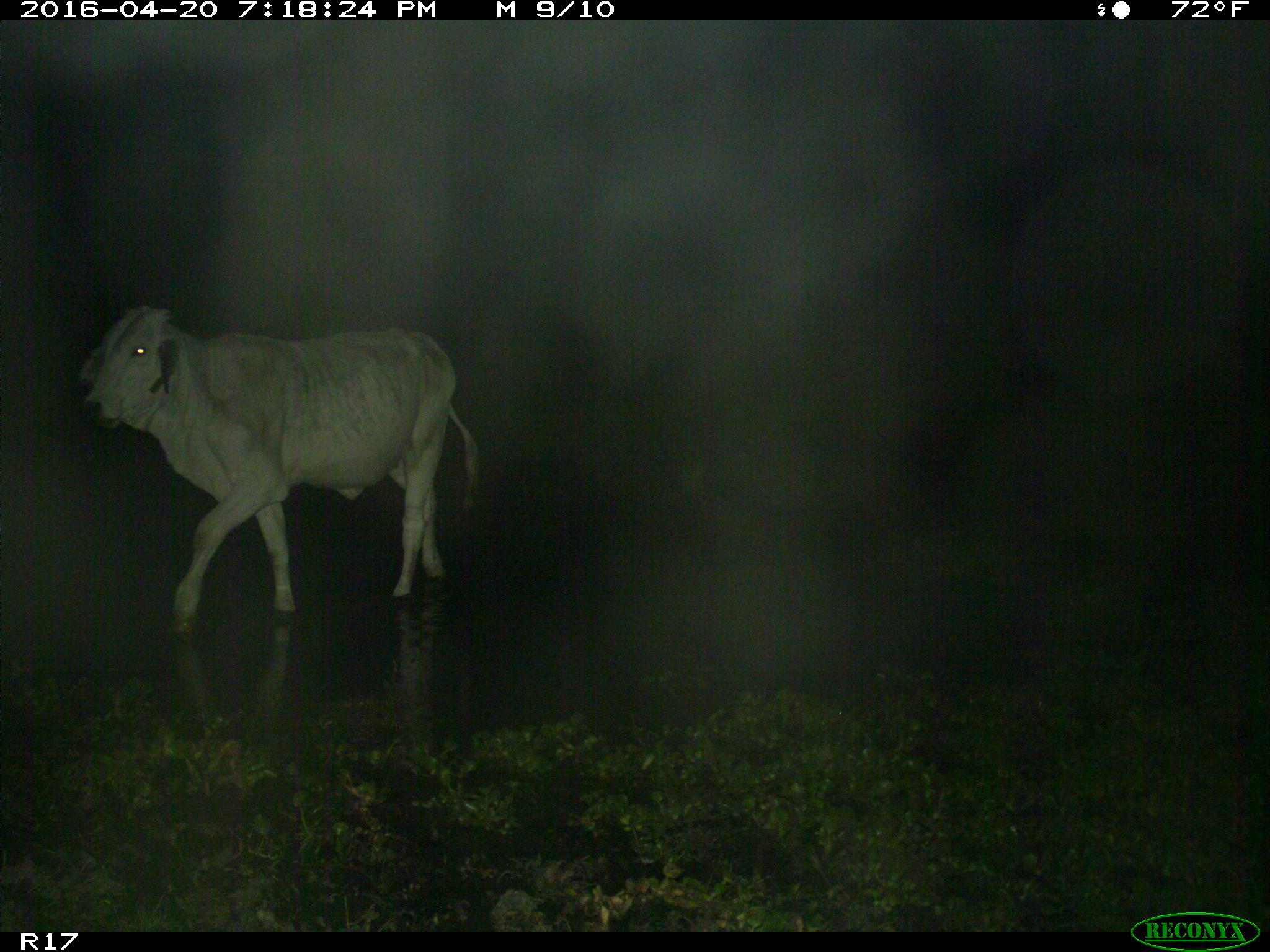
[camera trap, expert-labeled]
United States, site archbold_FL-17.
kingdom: Animalia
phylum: Chordata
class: Mammalia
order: Artiodactyla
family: Bovidae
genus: Bos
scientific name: Bos taurus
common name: domestic cow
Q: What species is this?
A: Bos taurus (domestic cow).